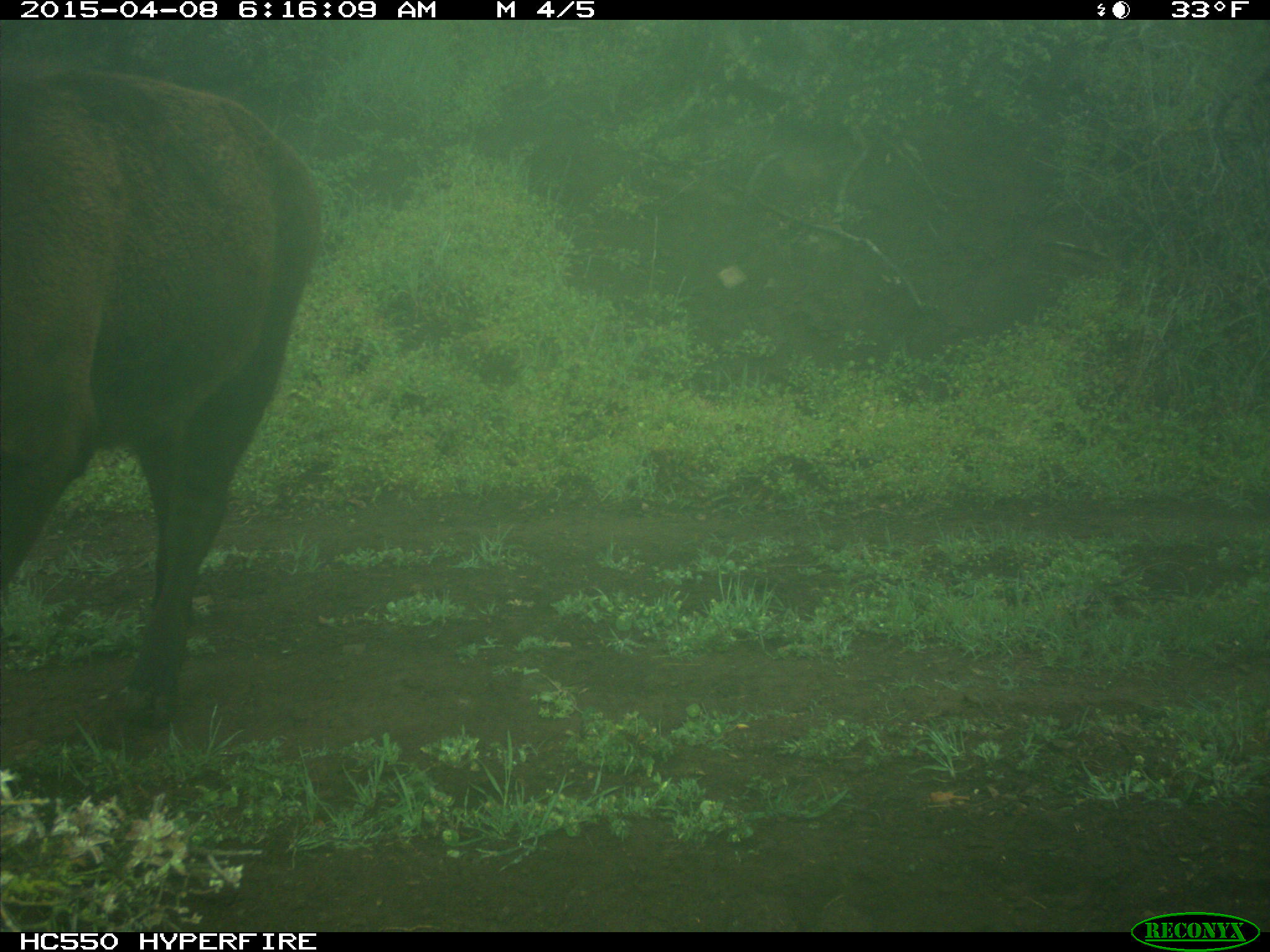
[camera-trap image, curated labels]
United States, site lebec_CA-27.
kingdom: Animalia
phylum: Chordata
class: Mammalia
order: Artiodactyla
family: Bovidae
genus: Bos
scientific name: Bos taurus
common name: domestic cow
Bos taurus (domestic cow).